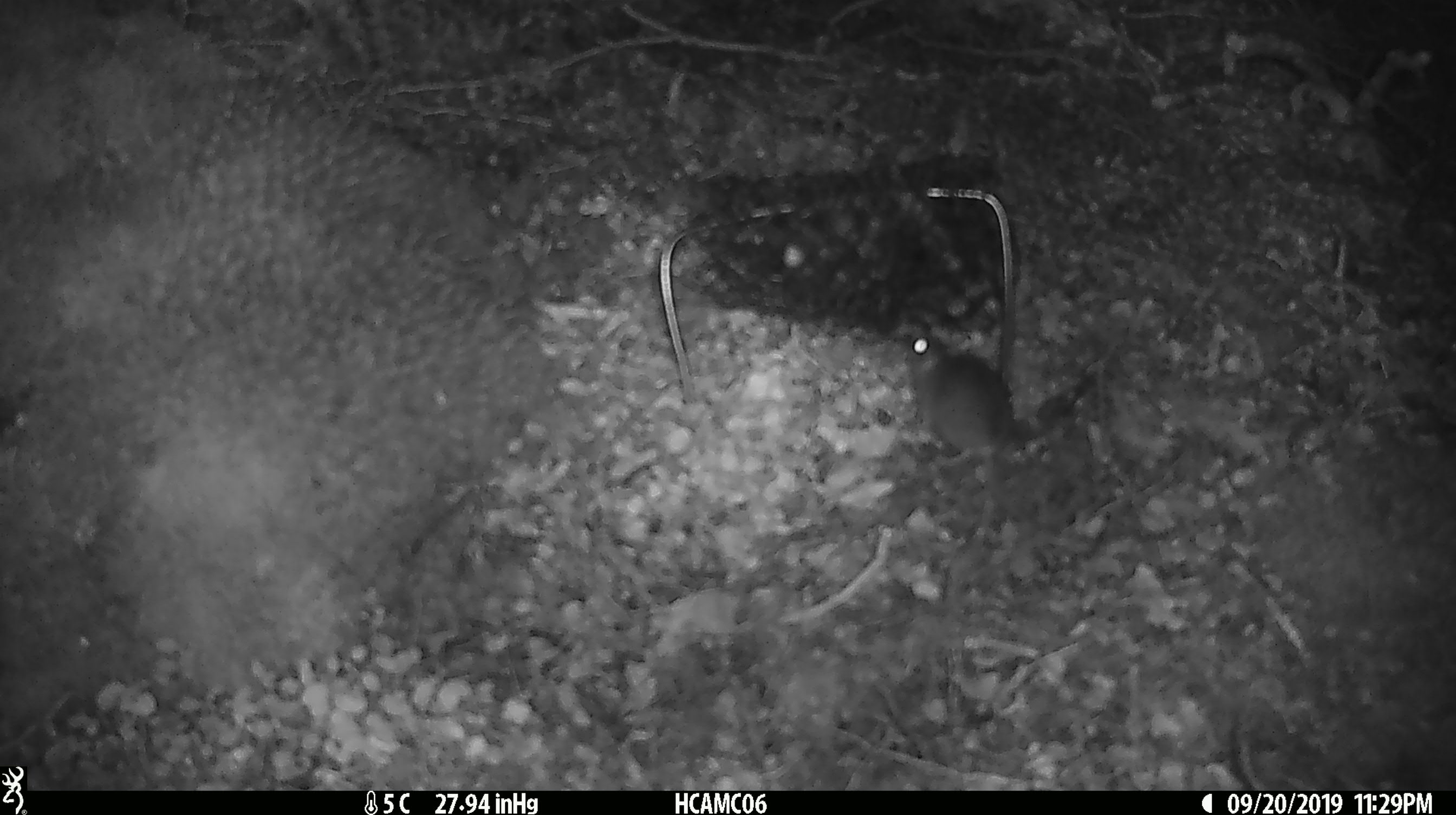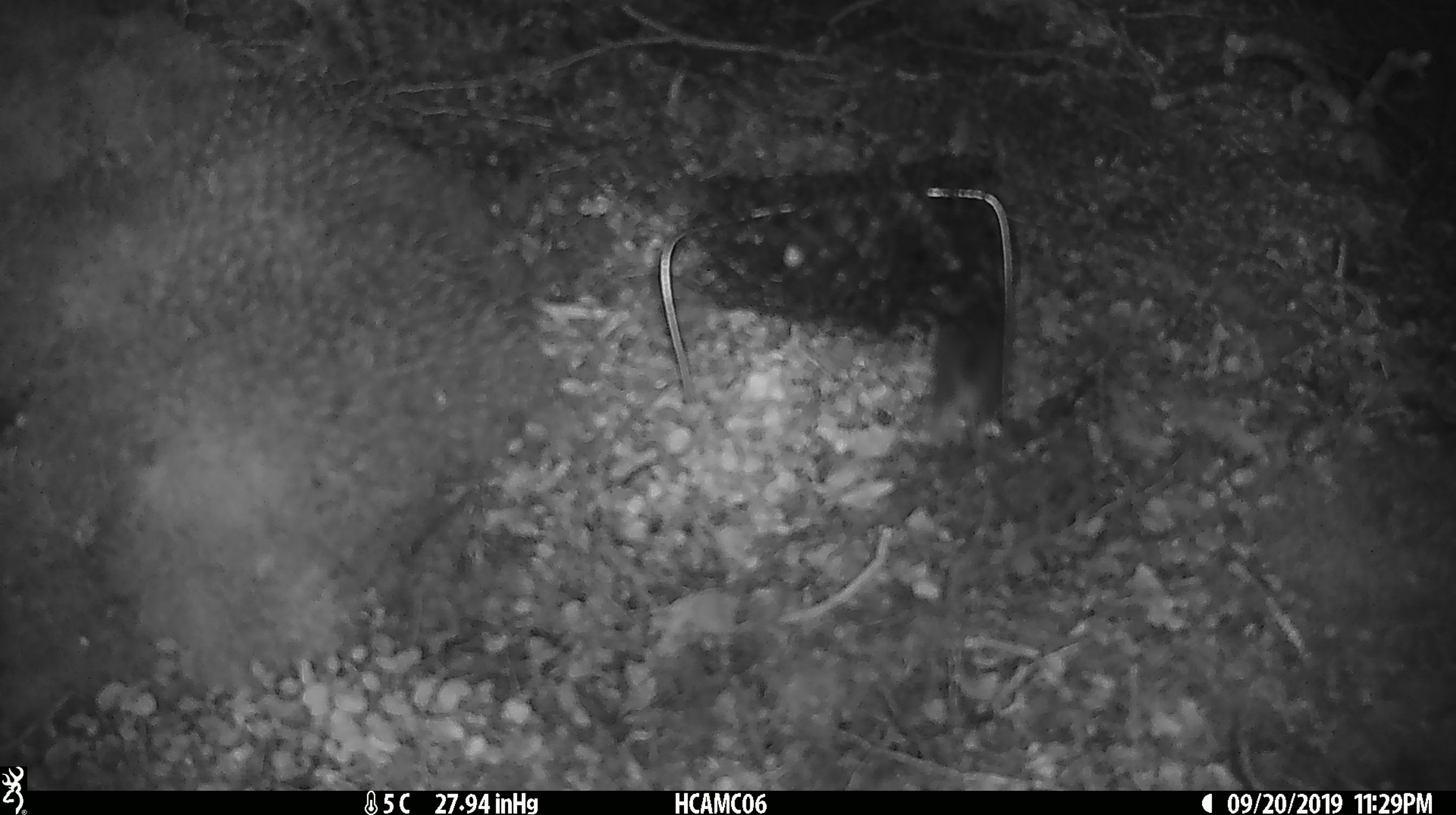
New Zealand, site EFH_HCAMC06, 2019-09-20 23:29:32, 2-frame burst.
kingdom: Animalia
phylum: Chordata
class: Mammalia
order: Rodentia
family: Muridae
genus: Mus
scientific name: Mus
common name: mouse